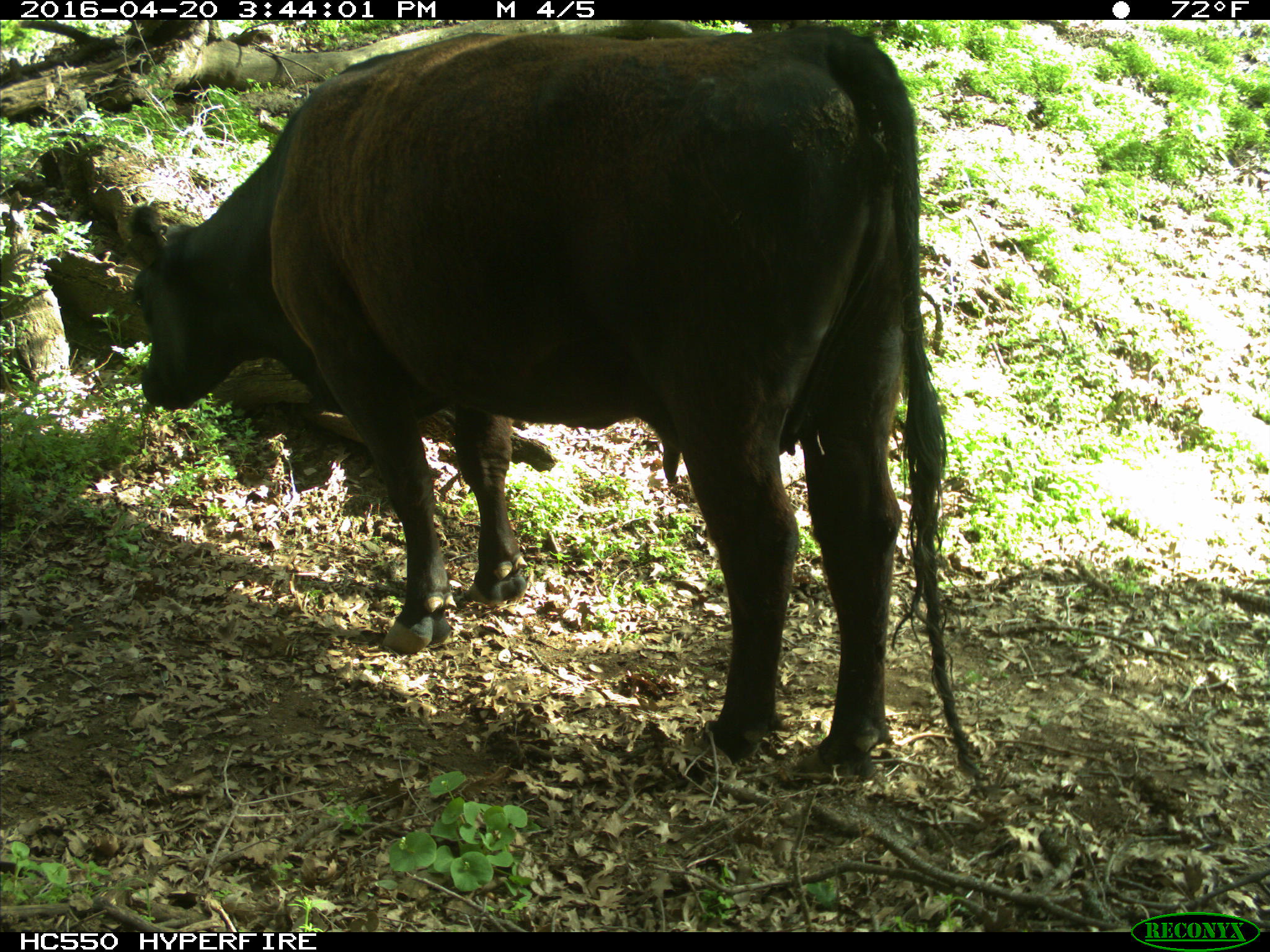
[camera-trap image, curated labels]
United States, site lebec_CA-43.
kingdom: Animalia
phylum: Chordata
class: Mammalia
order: Artiodactyla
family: Bovidae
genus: Bos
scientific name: Bos taurus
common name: domestic cow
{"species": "Bos taurus (domestic cow)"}